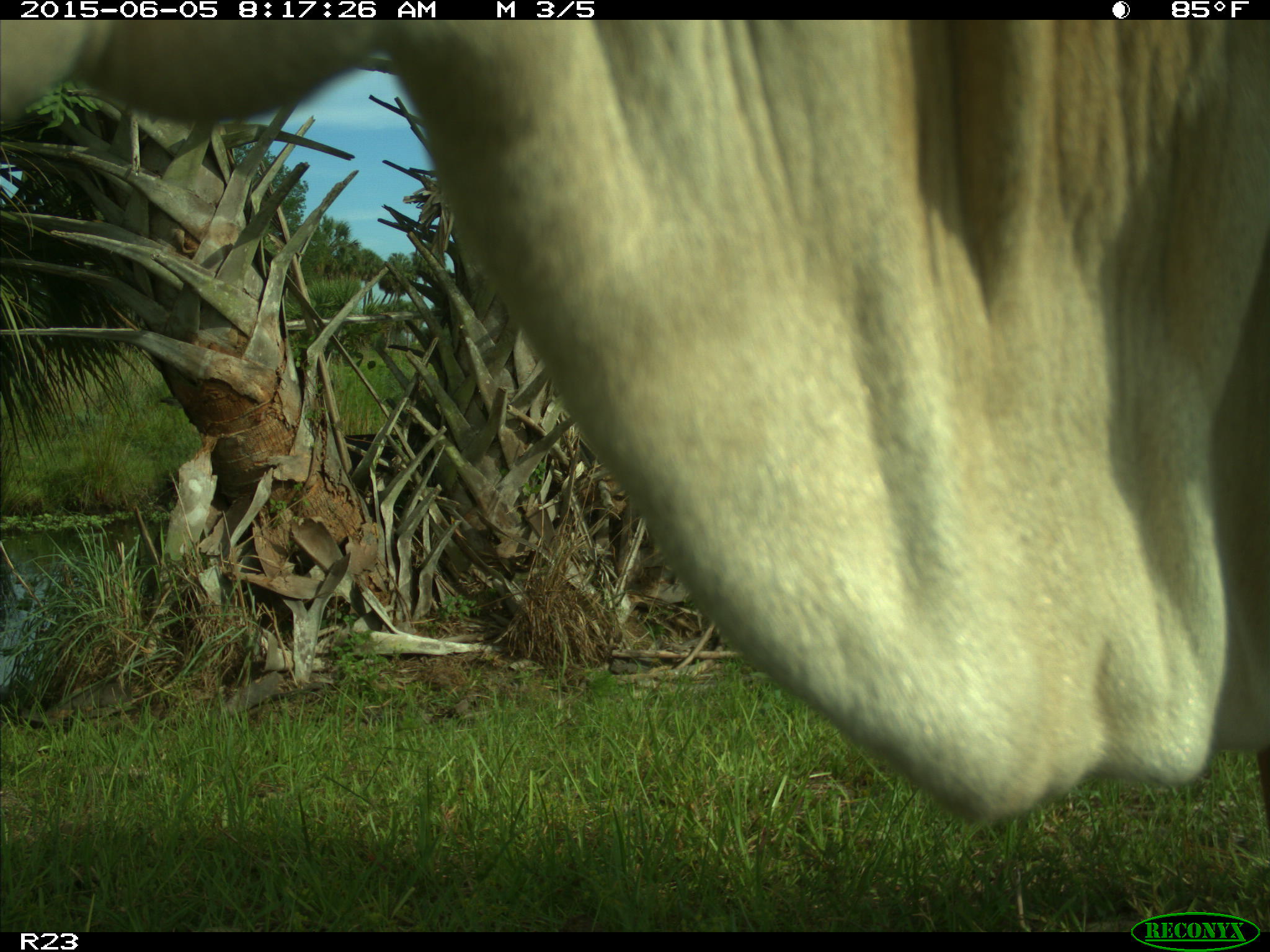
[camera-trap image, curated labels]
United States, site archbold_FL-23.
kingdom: Animalia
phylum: Chordata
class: Mammalia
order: Artiodactyla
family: Bovidae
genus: Bos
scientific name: Bos taurus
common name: domestic cow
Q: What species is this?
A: Bos taurus (domestic cow).